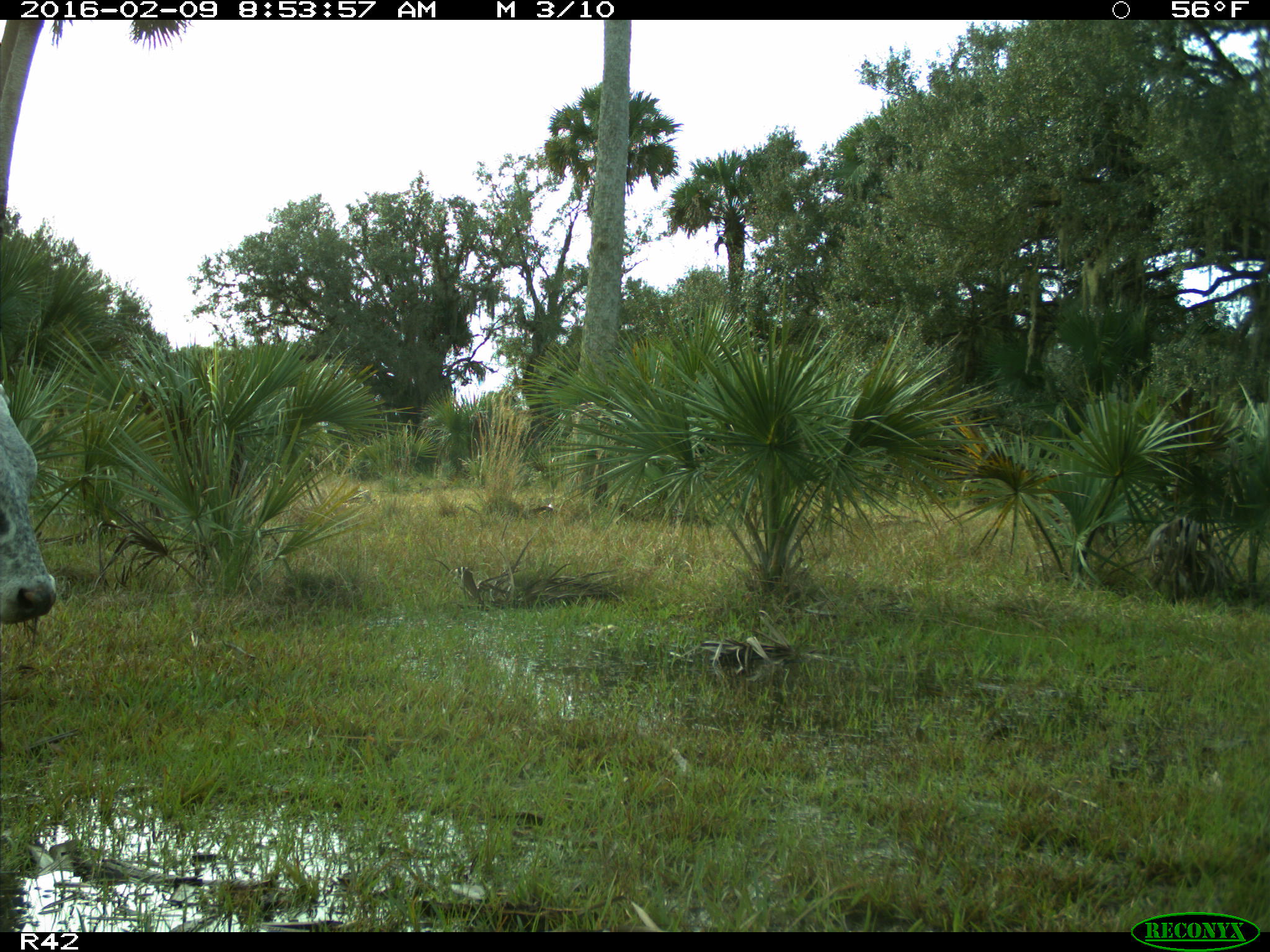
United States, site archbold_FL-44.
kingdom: Animalia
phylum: Chordata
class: Mammalia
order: Artiodactyla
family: Bovidae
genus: Bos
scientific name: Bos taurus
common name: domestic cow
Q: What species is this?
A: Bos taurus (domestic cow).